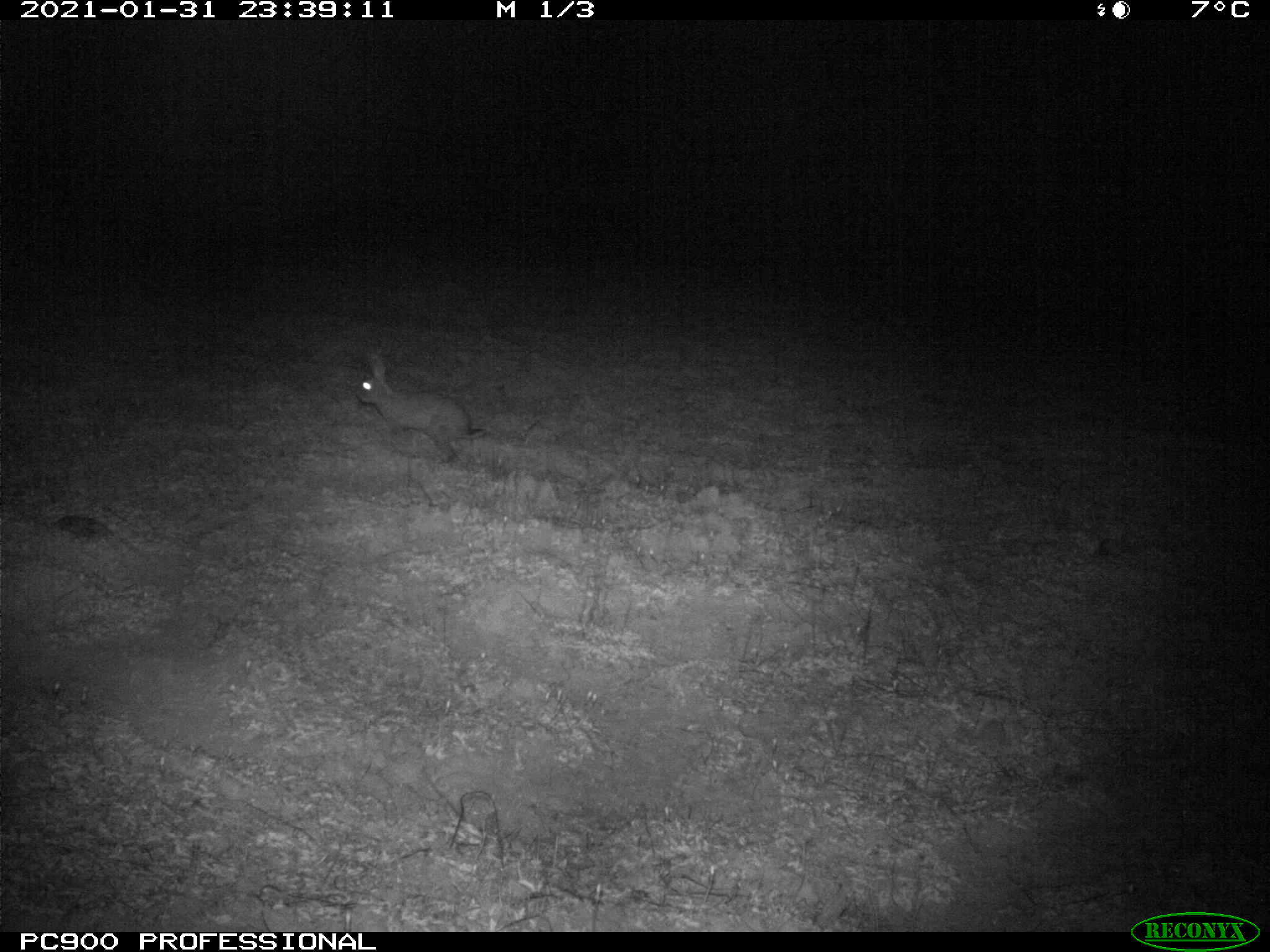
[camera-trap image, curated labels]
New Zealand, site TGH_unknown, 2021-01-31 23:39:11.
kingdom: Animalia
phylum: Chordata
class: Mammalia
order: Lagomorpha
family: Leporidae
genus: Oryctolagus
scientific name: Oryctolagus cuniculus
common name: european rabbit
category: rabbit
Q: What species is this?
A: Rabbit (european rabbit) (Oryctolagus cuniculus).